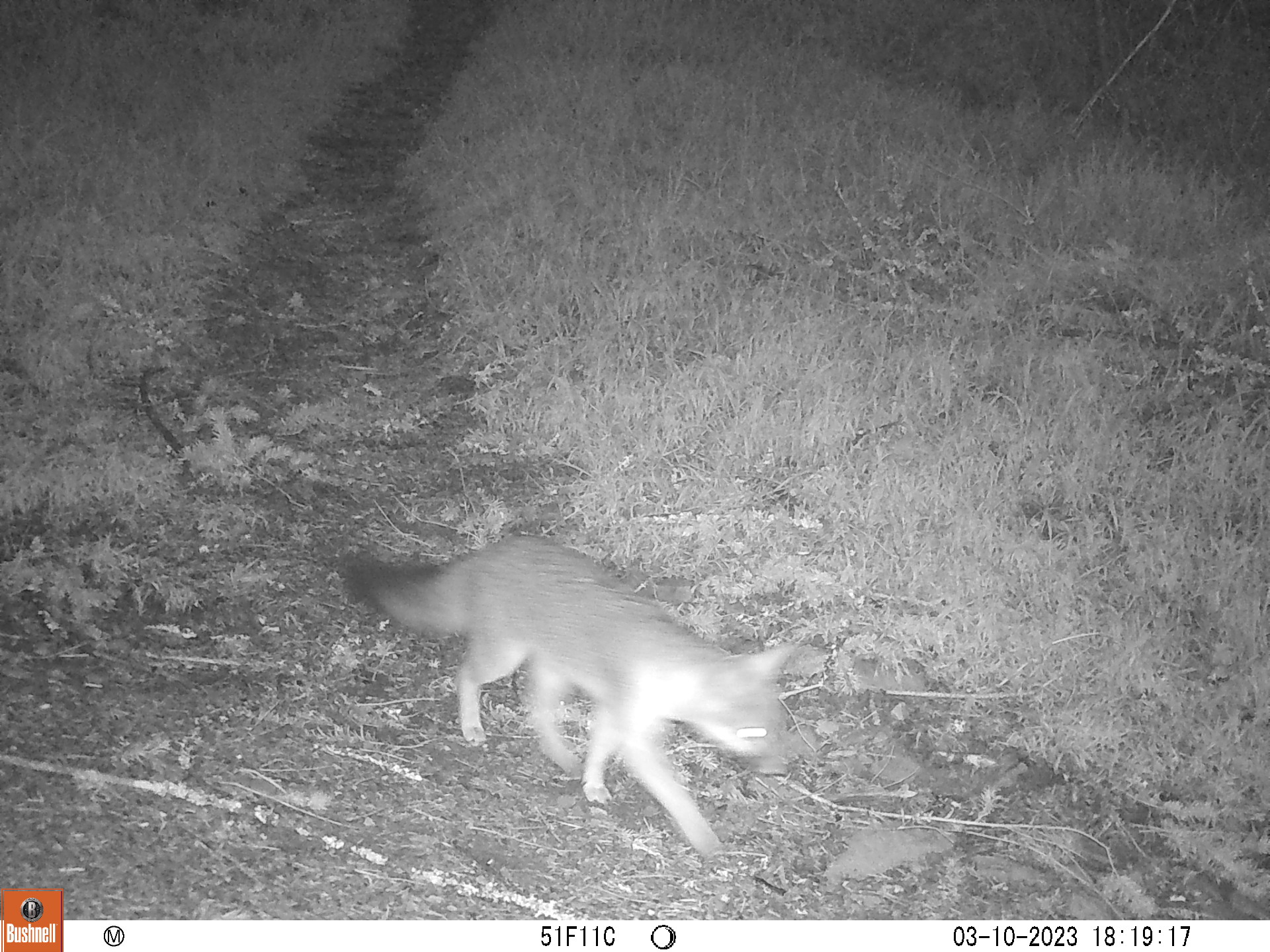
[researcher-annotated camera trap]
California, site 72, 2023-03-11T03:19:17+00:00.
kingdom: Animalia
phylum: Chordata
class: Mammalia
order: Carnivora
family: Canidae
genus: Urocyon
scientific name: Urocyon cinereoargenteus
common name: gray fox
Gray fox (Urocyon cinereoargenteus).